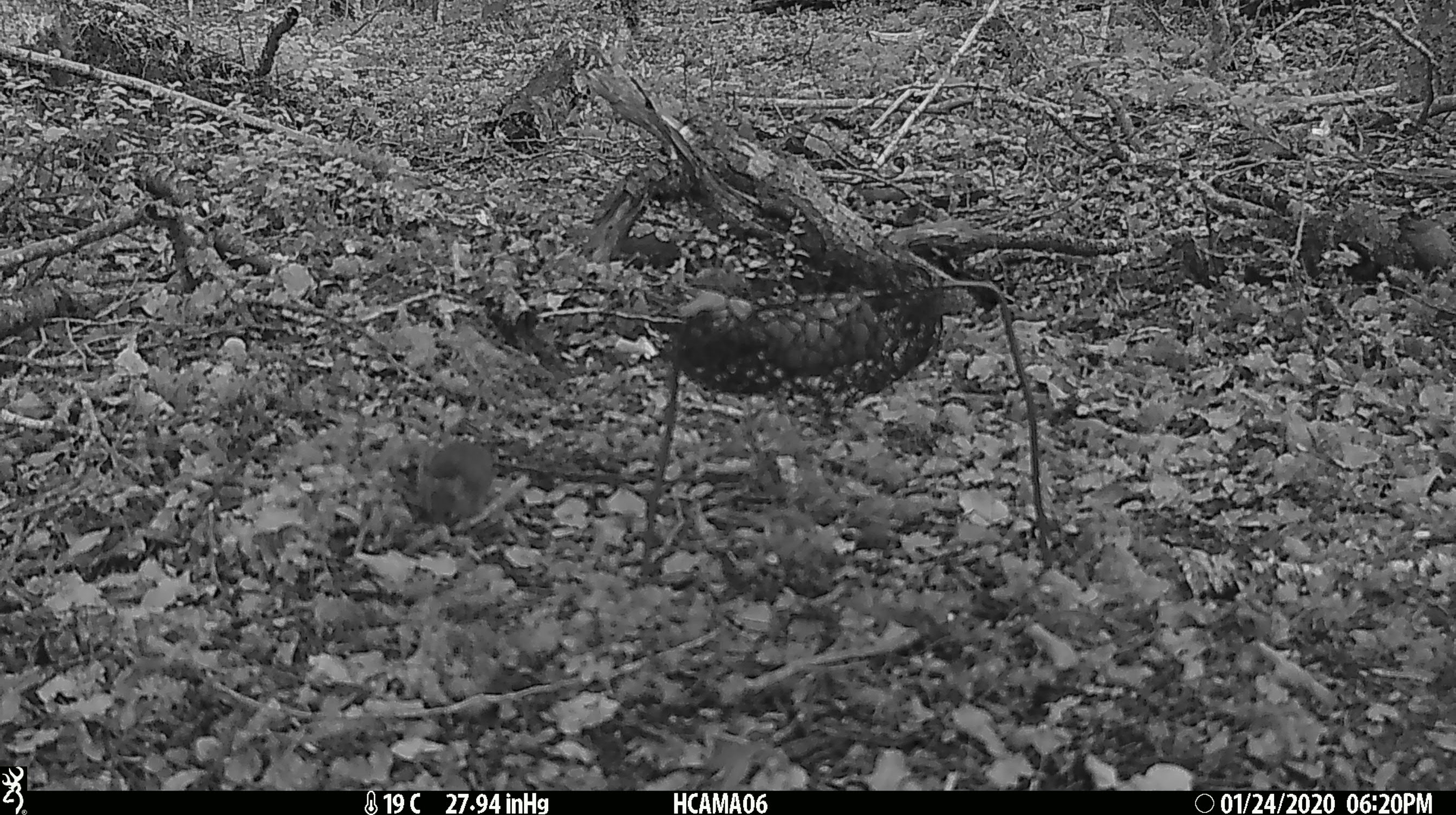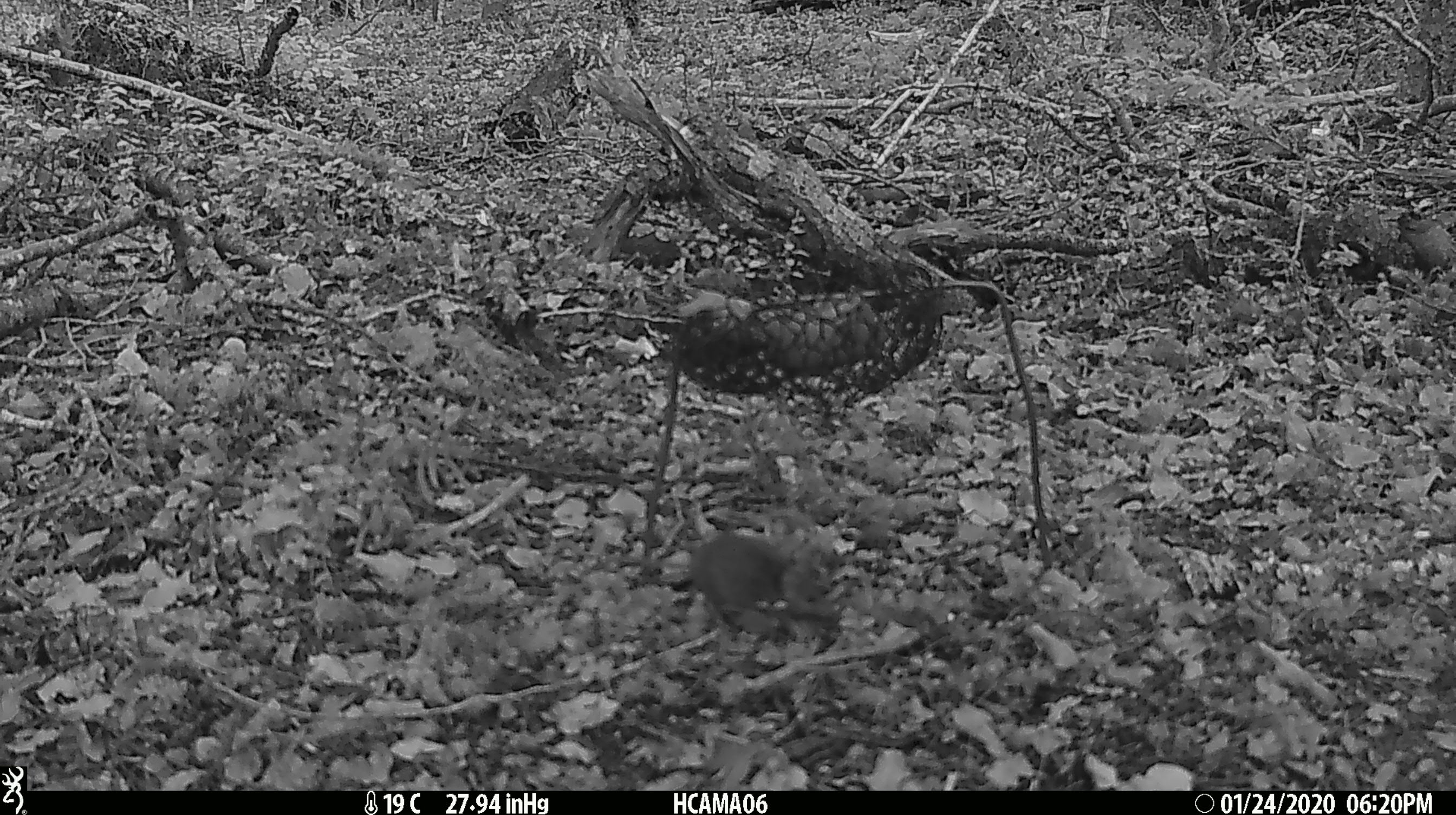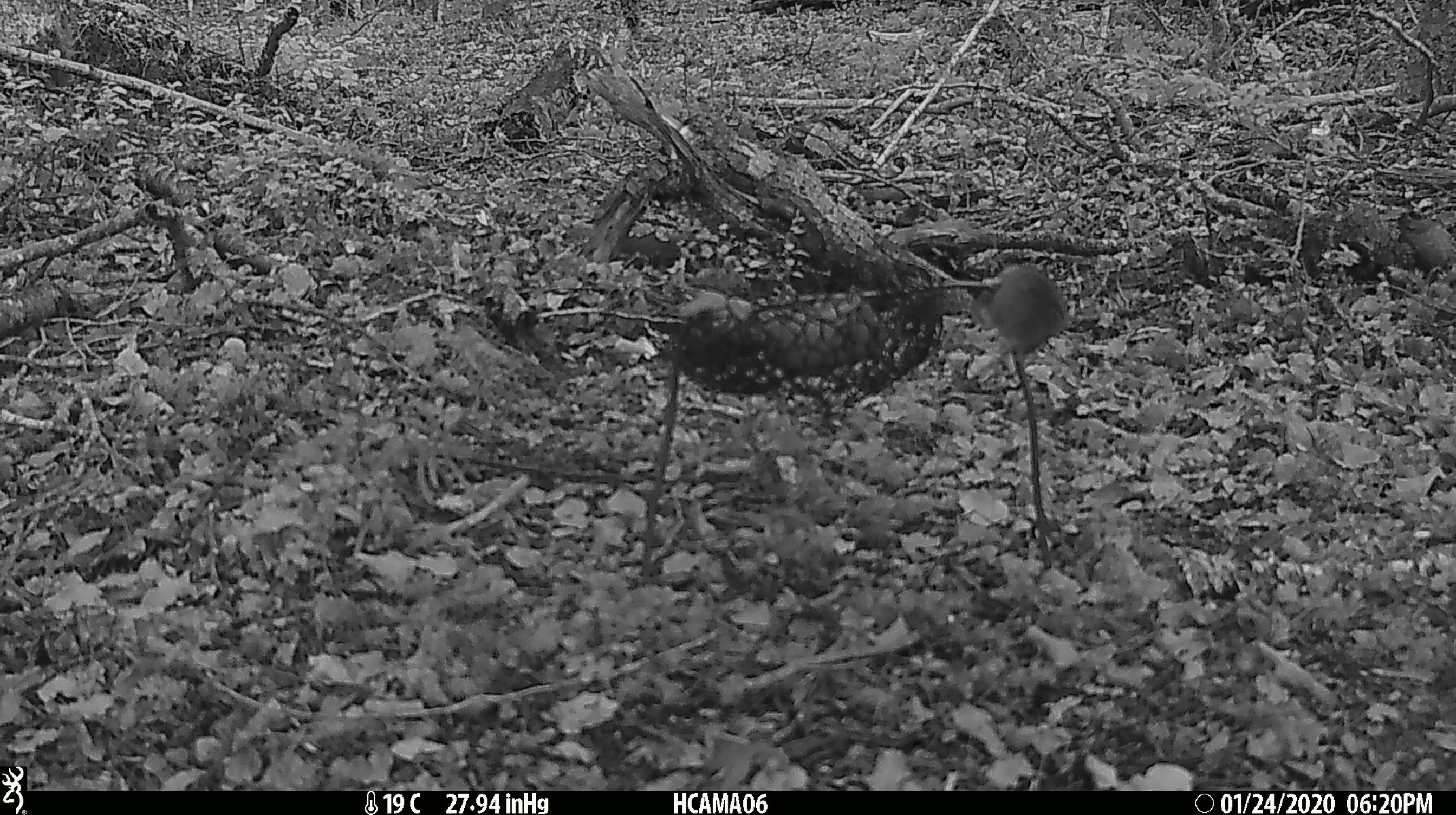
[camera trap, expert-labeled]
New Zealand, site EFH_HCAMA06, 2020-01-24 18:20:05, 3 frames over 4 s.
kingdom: Animalia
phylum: Chordata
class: Mammalia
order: Rodentia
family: Muridae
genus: Mus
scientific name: Mus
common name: mouse